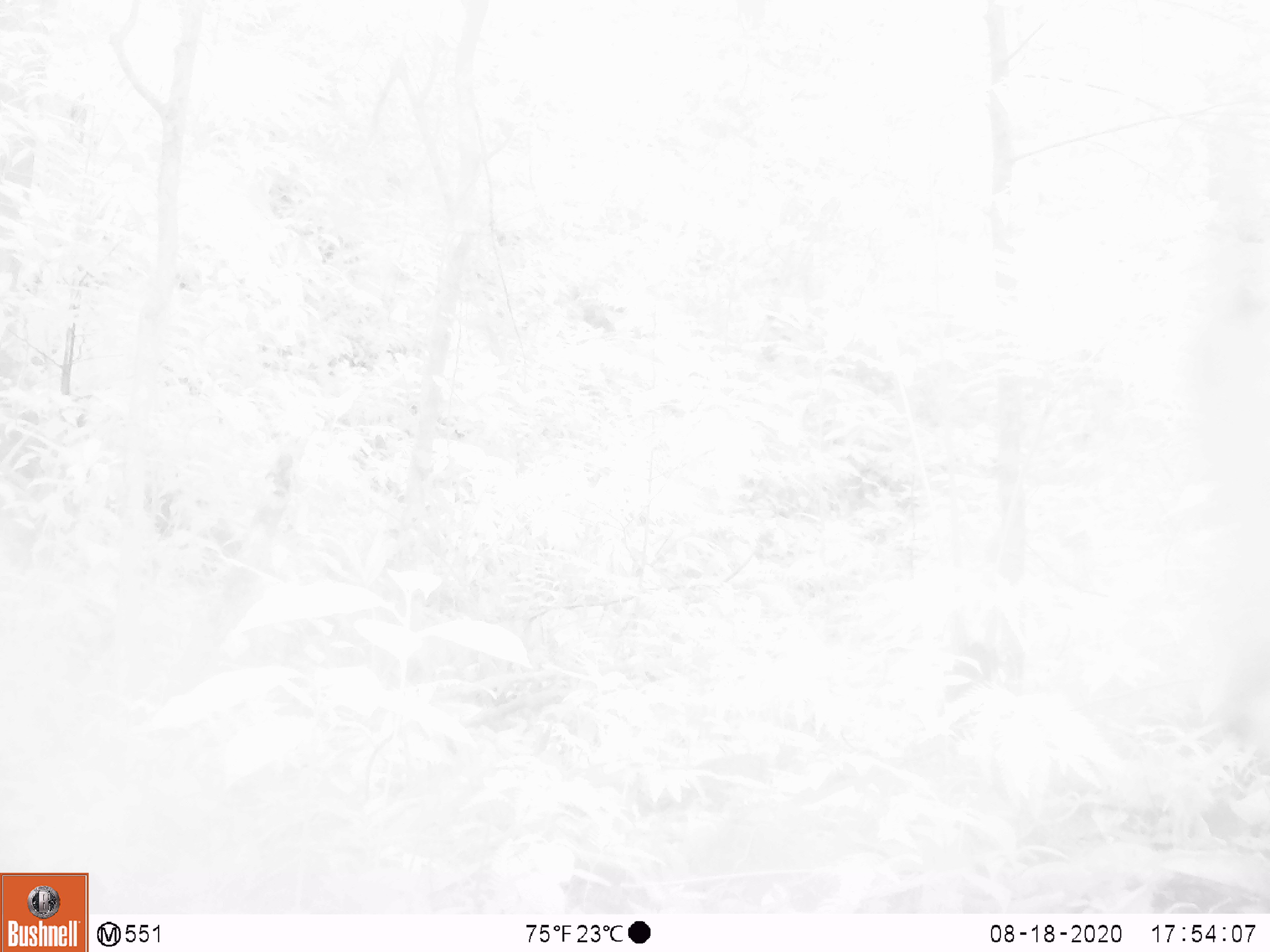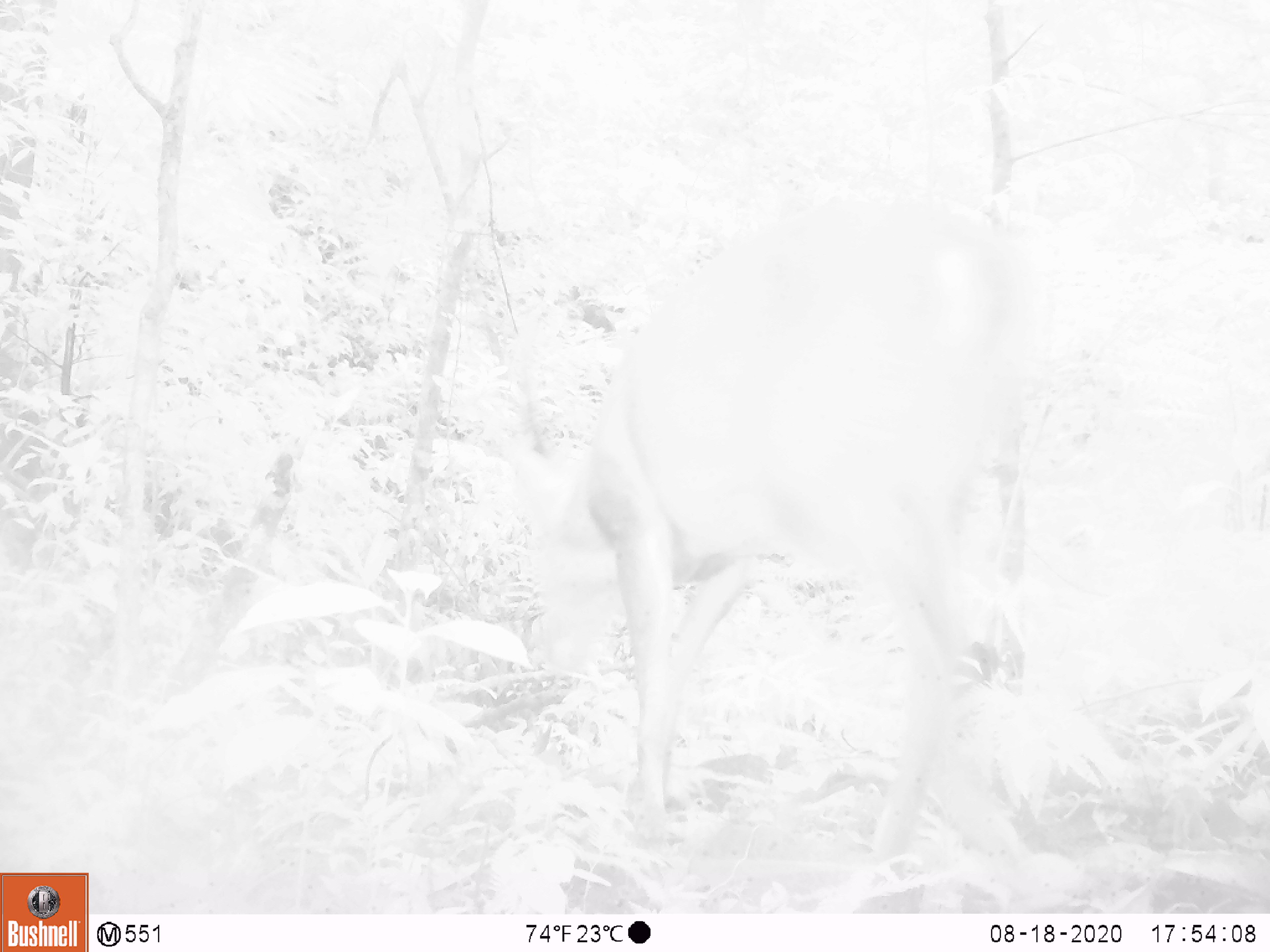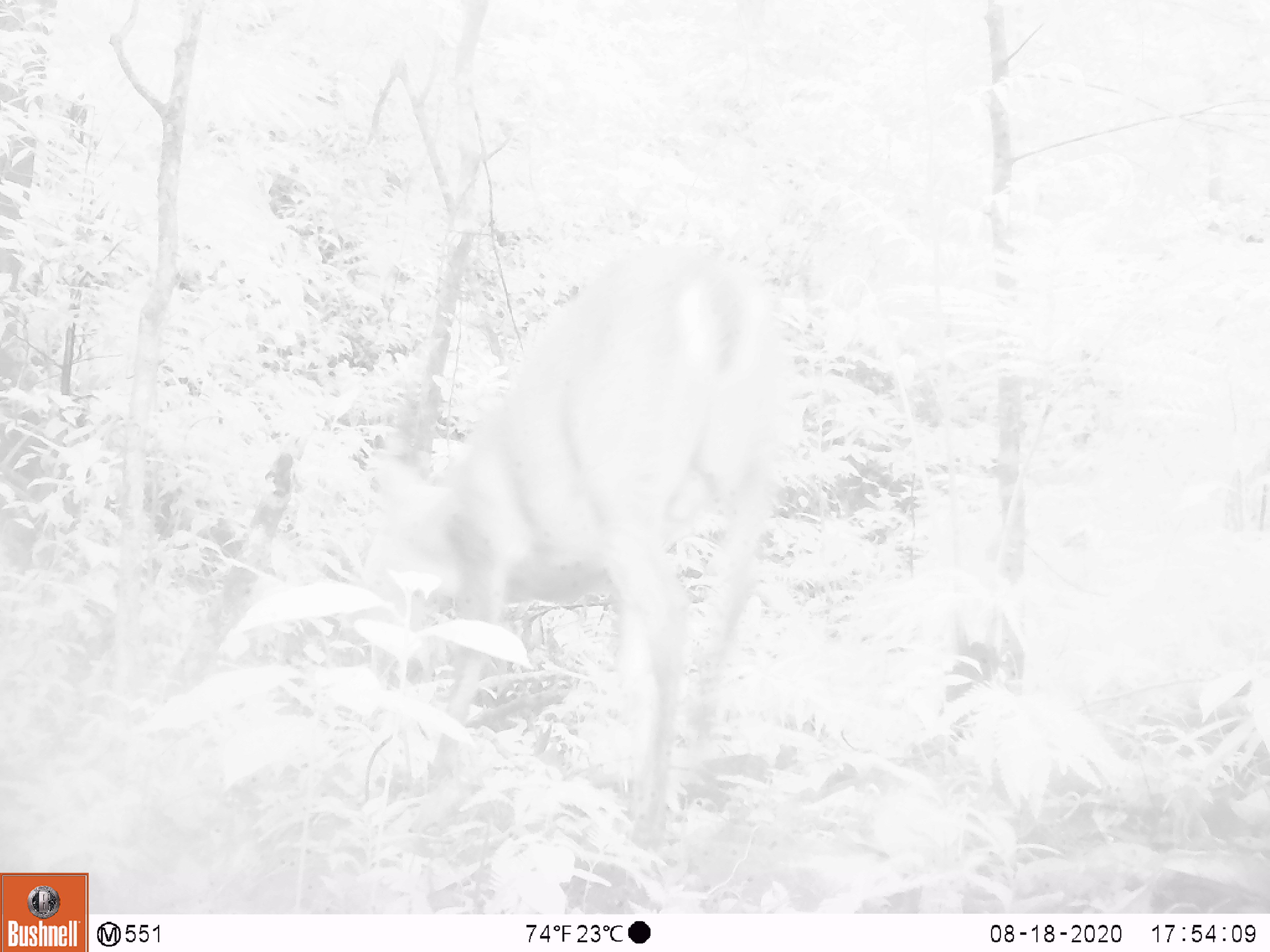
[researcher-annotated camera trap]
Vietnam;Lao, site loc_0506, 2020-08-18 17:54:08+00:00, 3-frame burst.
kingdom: Animalia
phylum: Chordata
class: Mammalia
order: Artiodactyla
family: Cervidae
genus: Muntiacus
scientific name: Muntiacus vuquangensis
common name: large-antlered muntjac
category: large antlered muntjac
Large antlered muntjac (large-antlered muntjac) (Muntiacus vuquangensis). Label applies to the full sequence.